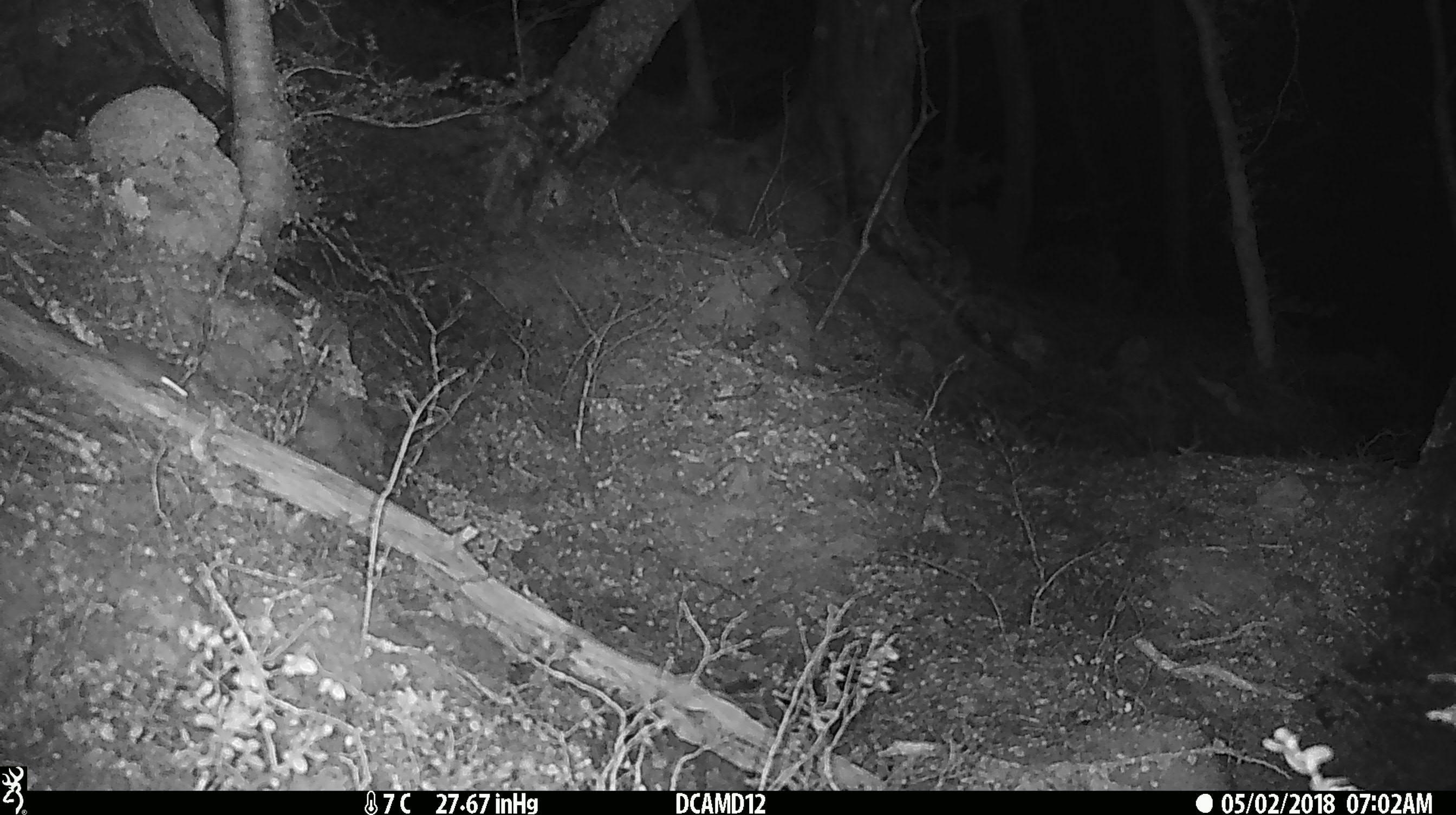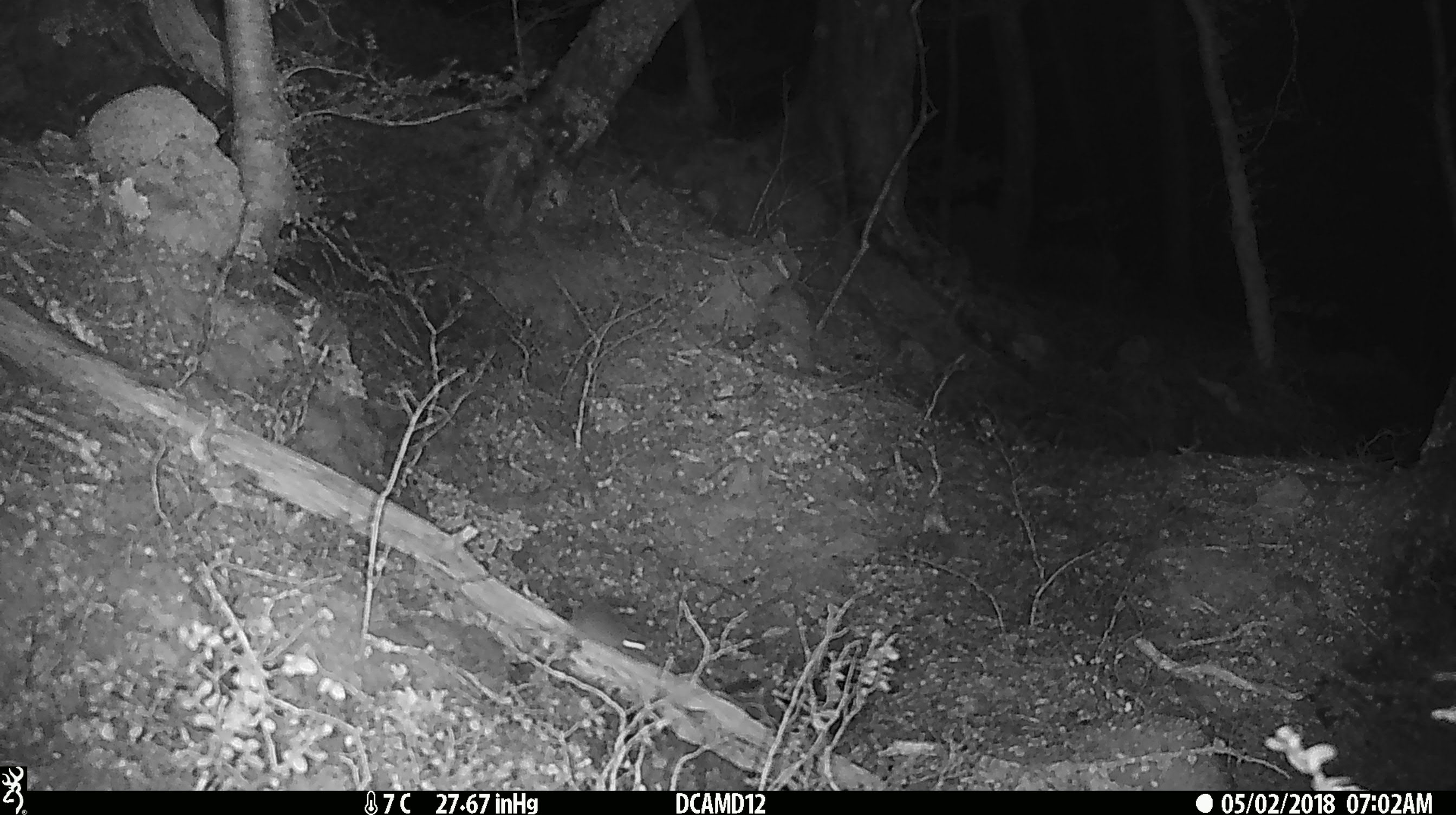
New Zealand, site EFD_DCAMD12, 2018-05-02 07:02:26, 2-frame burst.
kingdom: Animalia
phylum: Chordata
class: Mammalia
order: Rodentia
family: Muridae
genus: Mus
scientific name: Mus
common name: mouse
Mouse (Mus).